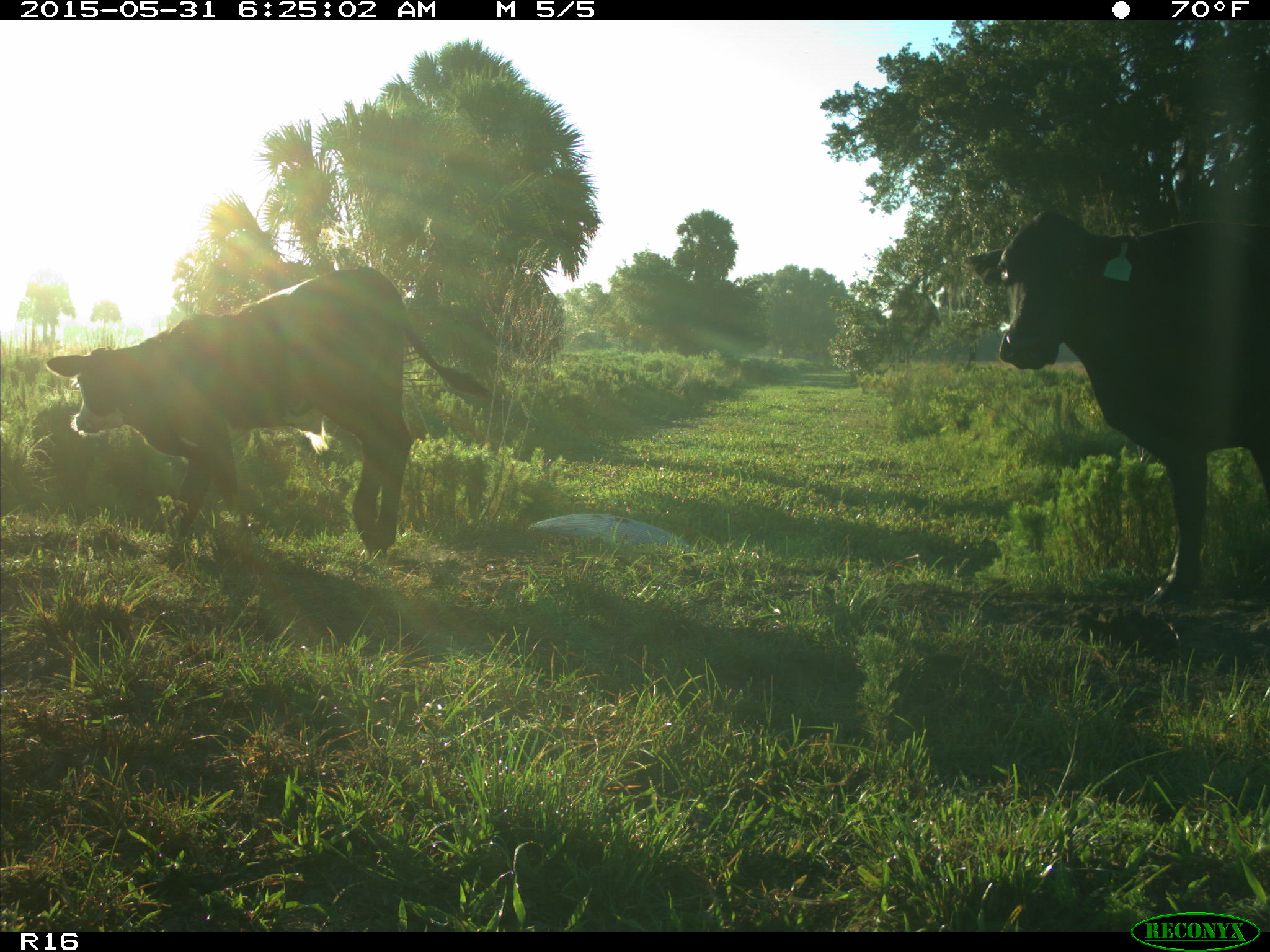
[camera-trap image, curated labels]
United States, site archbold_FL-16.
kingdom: Animalia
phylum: Chordata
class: Mammalia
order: Artiodactyla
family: Bovidae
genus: Bos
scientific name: Bos taurus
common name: domestic cow